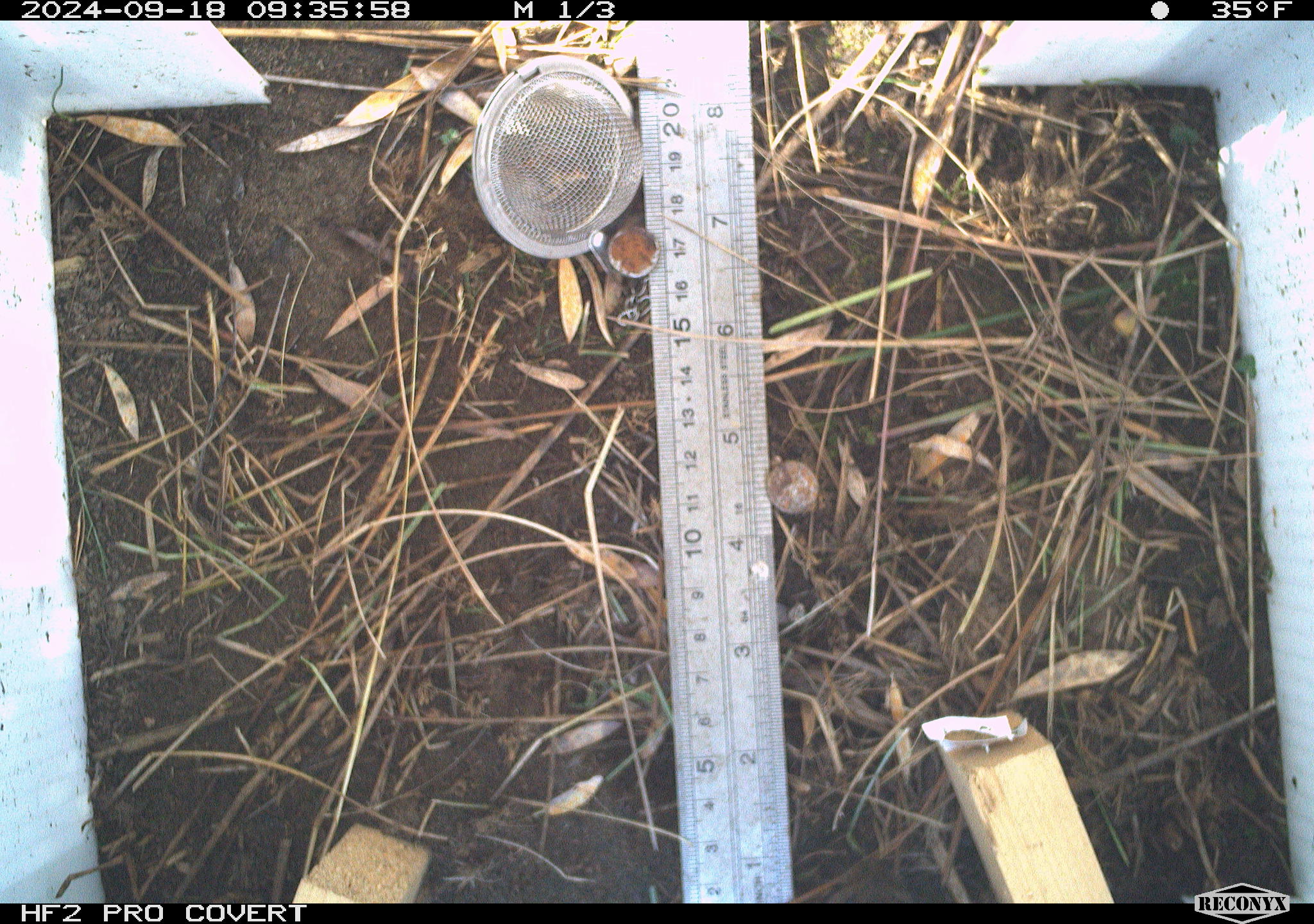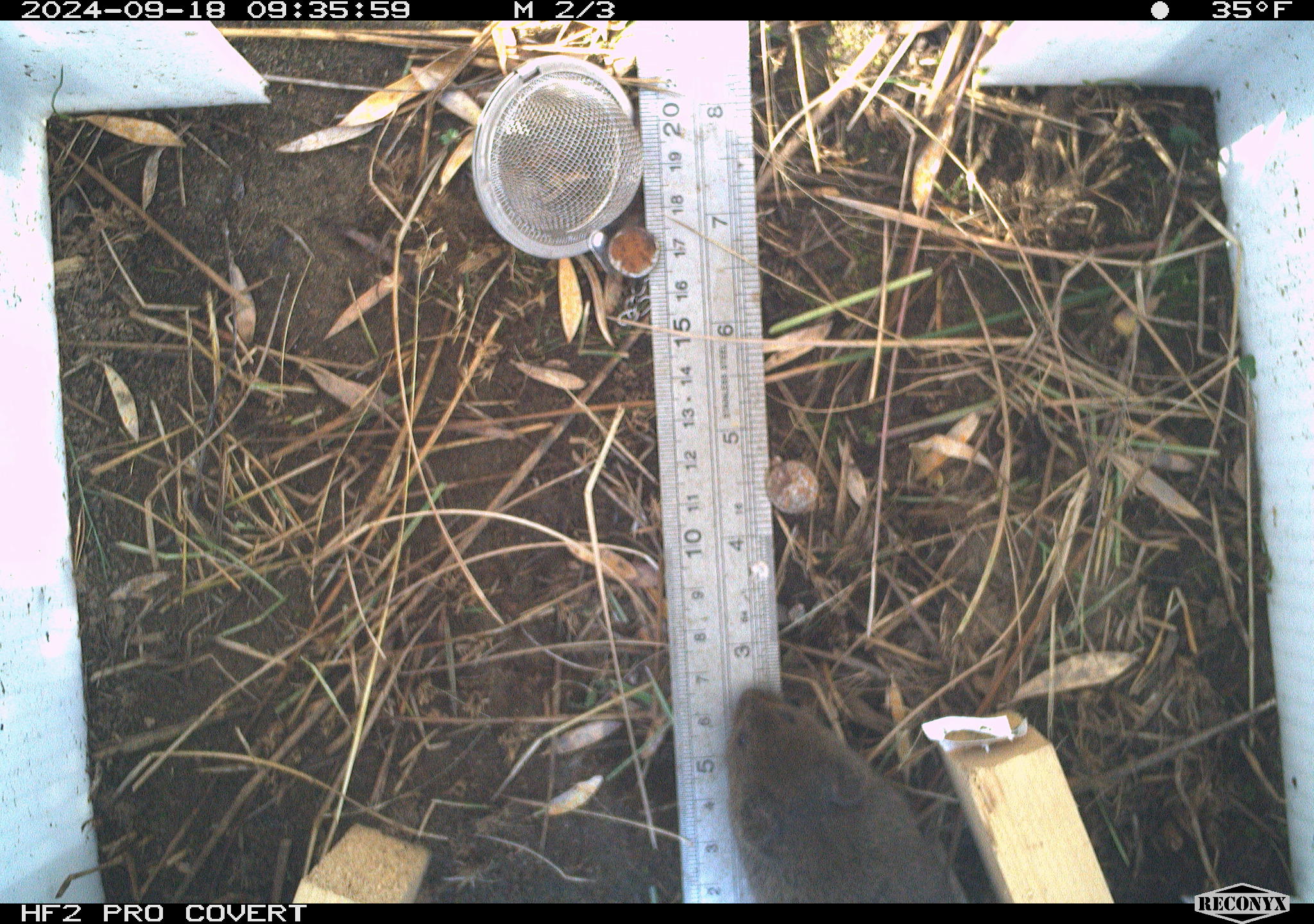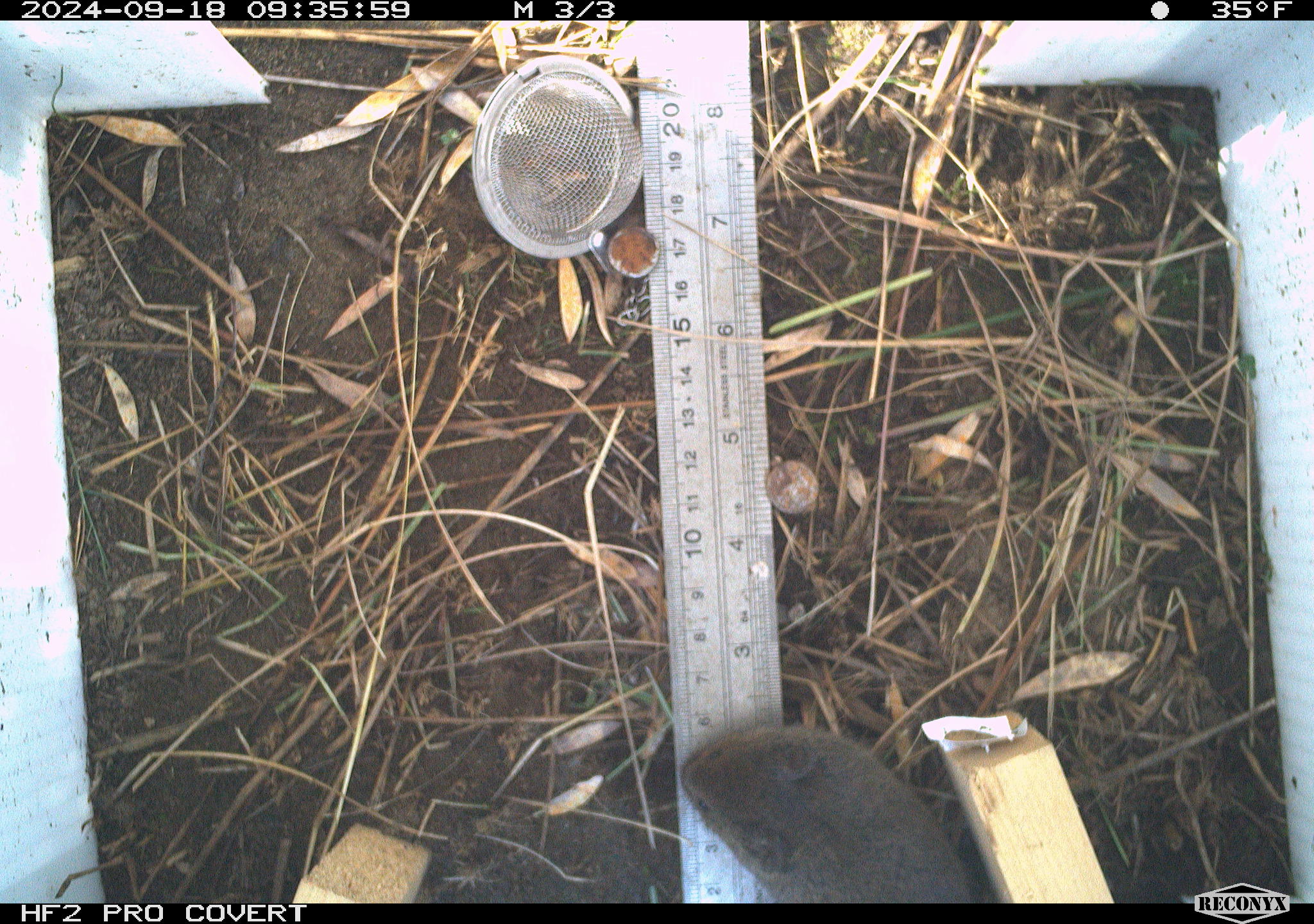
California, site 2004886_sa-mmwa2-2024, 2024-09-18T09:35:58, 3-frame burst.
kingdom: Animalia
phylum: Chordata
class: Mammalia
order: Rodentia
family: Cricetidae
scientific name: Arvicolinae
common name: voles, lemmings, and muskrats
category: arvicolinae subfamily